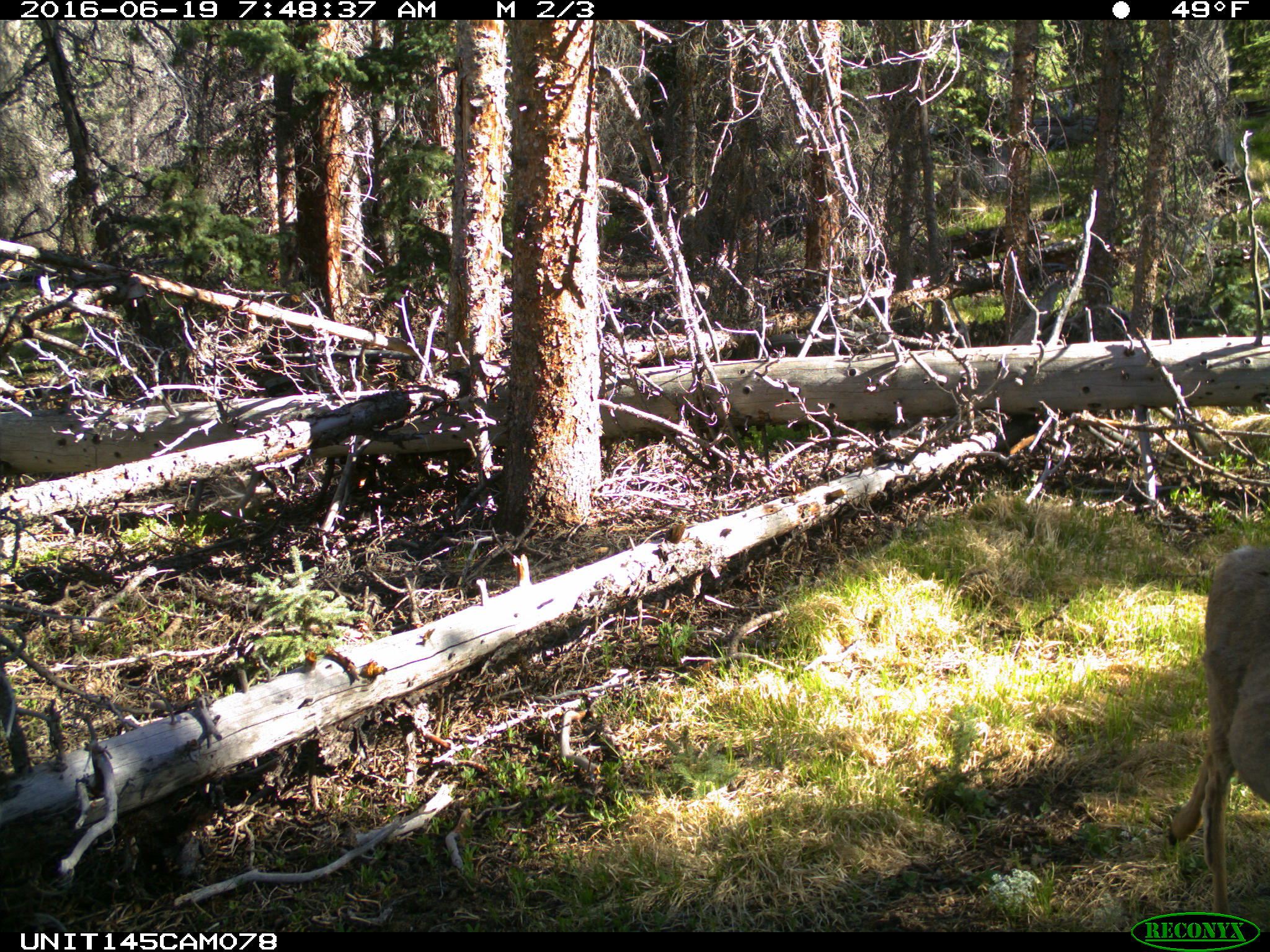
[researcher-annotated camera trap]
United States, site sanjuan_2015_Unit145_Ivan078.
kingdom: Animalia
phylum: Chordata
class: Mammalia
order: Artiodactyla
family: Cervidae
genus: Odocoileus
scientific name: Odocoileus hemionus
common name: mule deer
Odocoileus hemionus (mule deer).